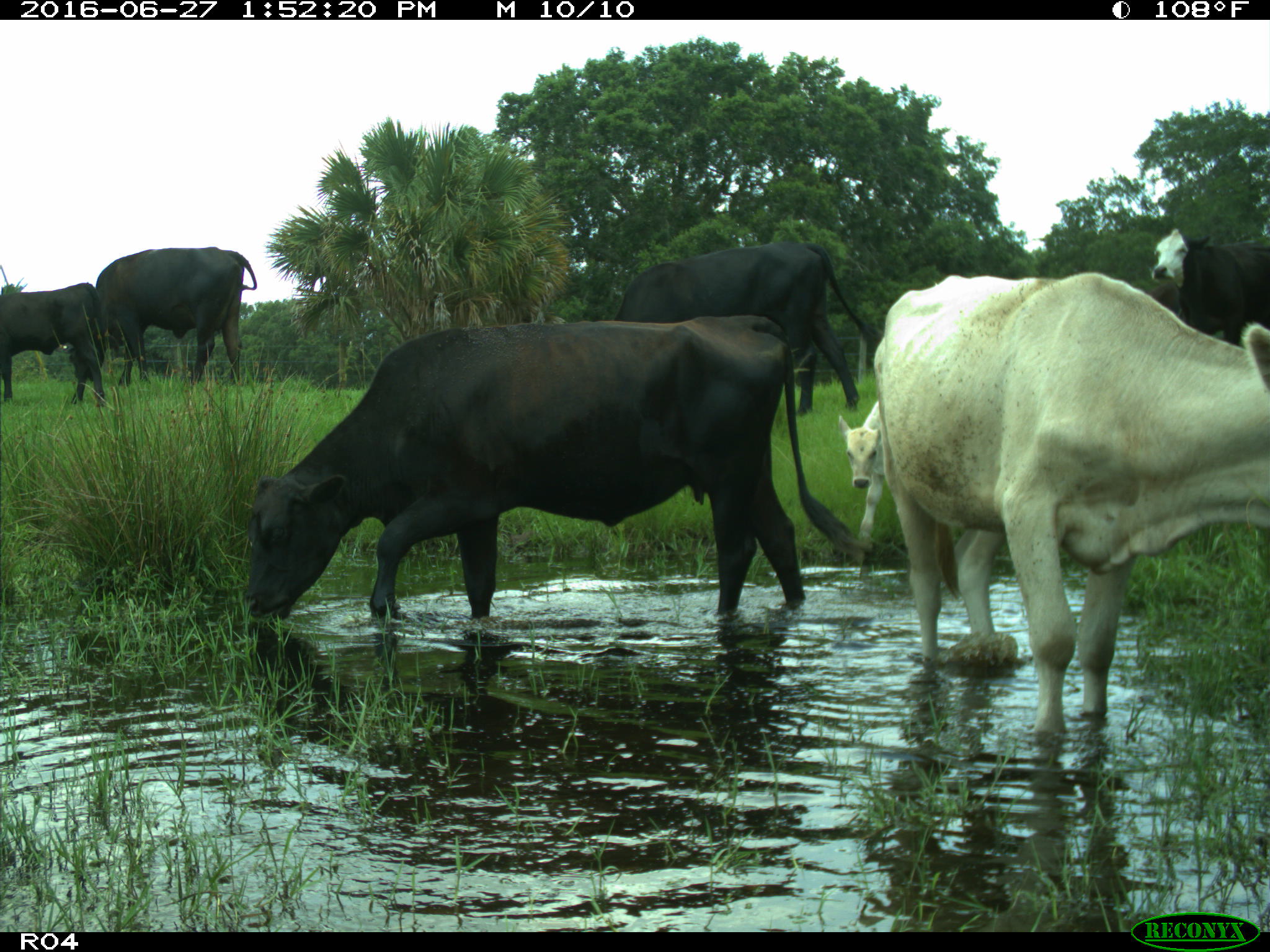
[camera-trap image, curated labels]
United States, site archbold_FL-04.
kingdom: Animalia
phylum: Chordata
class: Mammalia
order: Artiodactyla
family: Bovidae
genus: Bos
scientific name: Bos taurus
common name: domestic cow